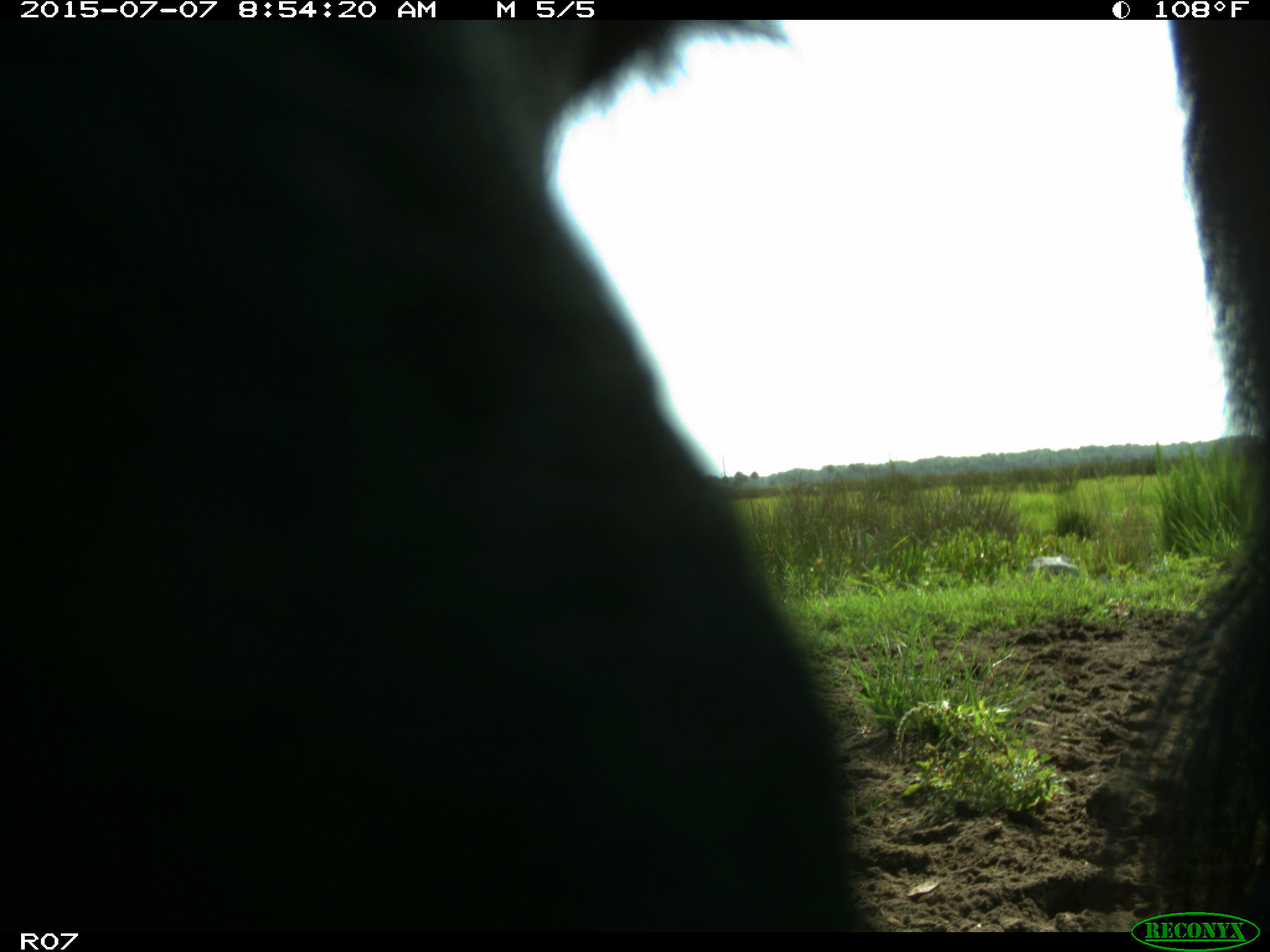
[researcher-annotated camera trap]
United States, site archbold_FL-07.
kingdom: Animalia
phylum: Chordata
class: Mammalia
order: Artiodactyla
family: Bovidae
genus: Bos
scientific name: Bos taurus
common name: domestic cow